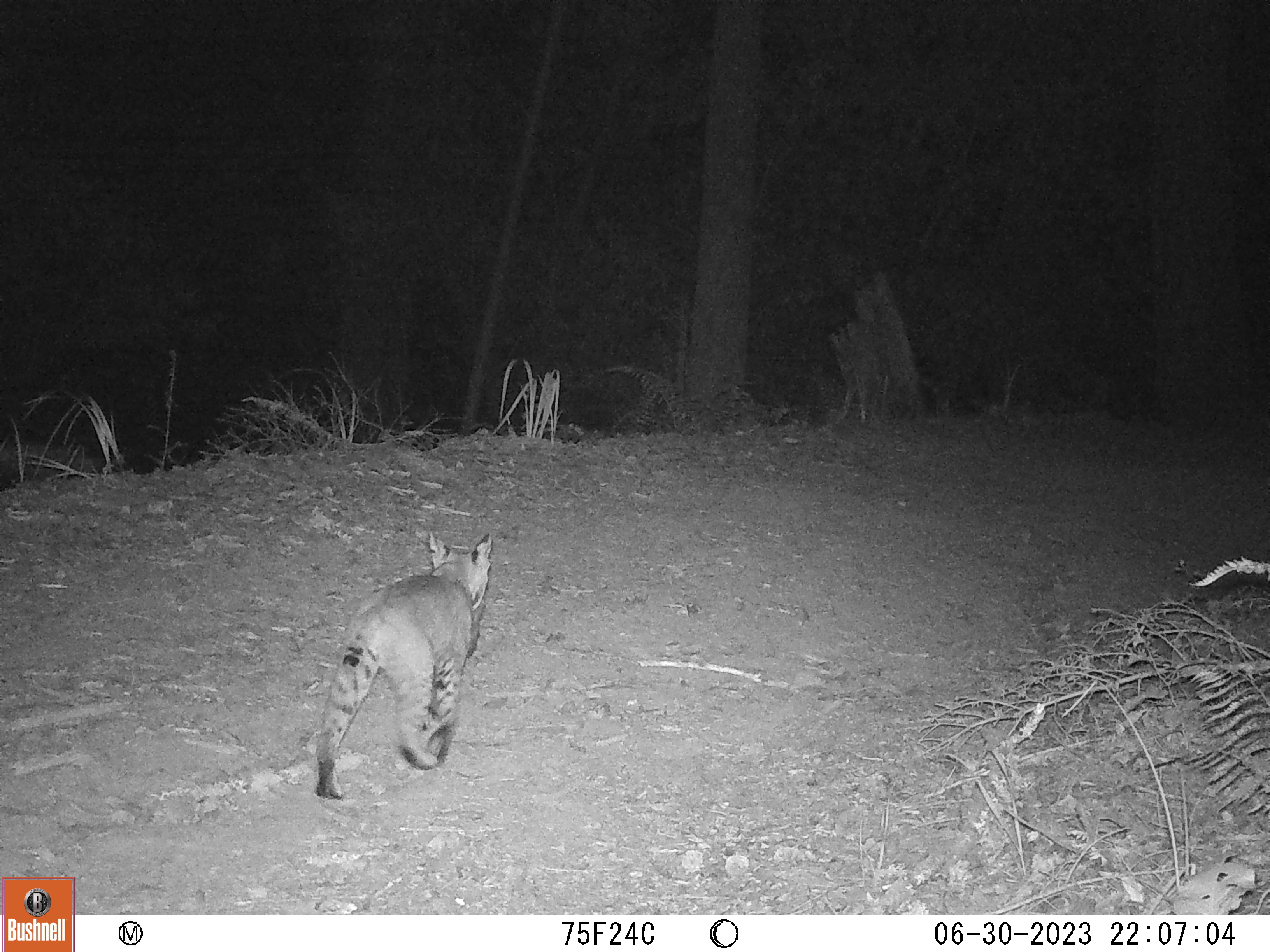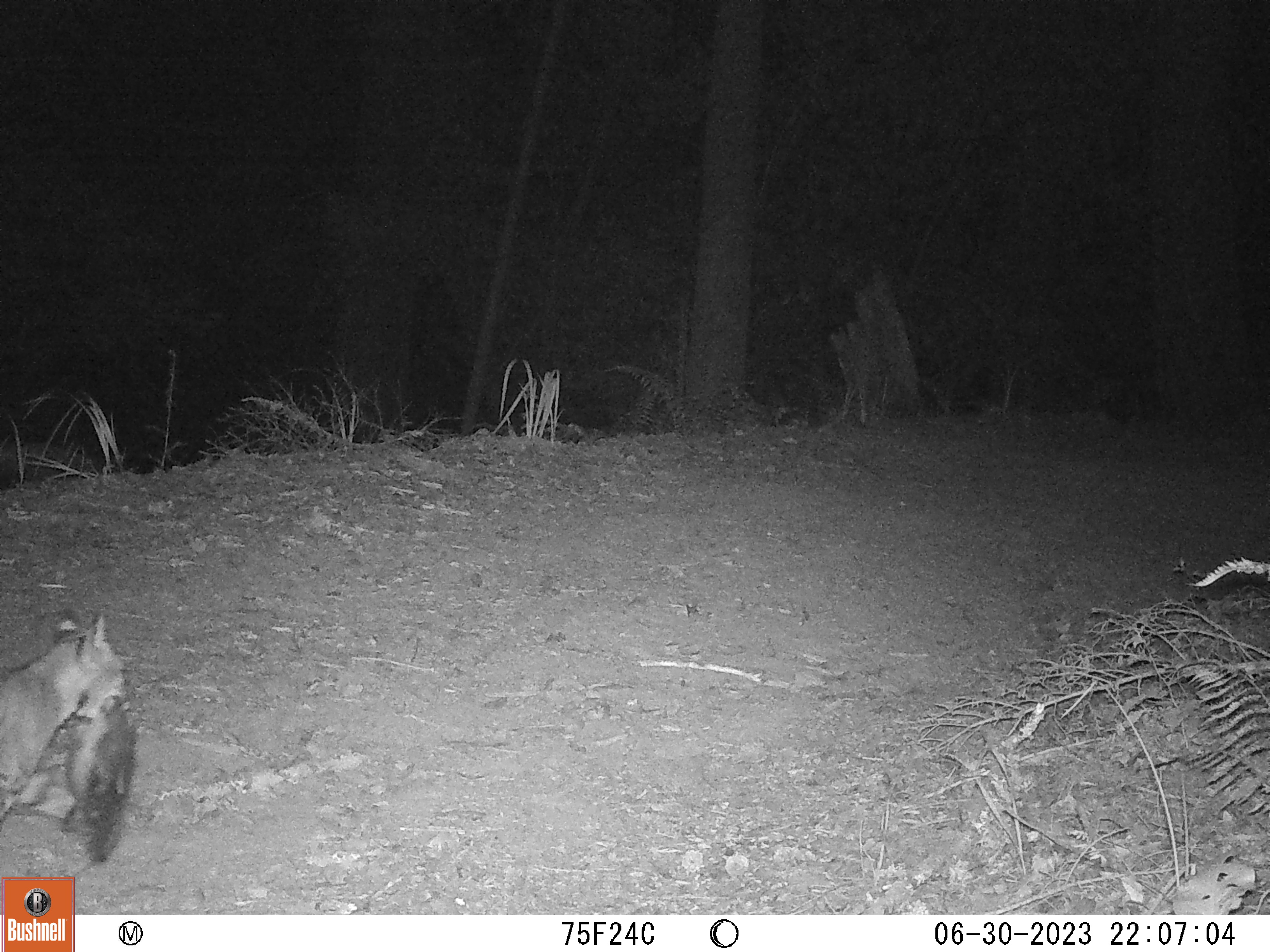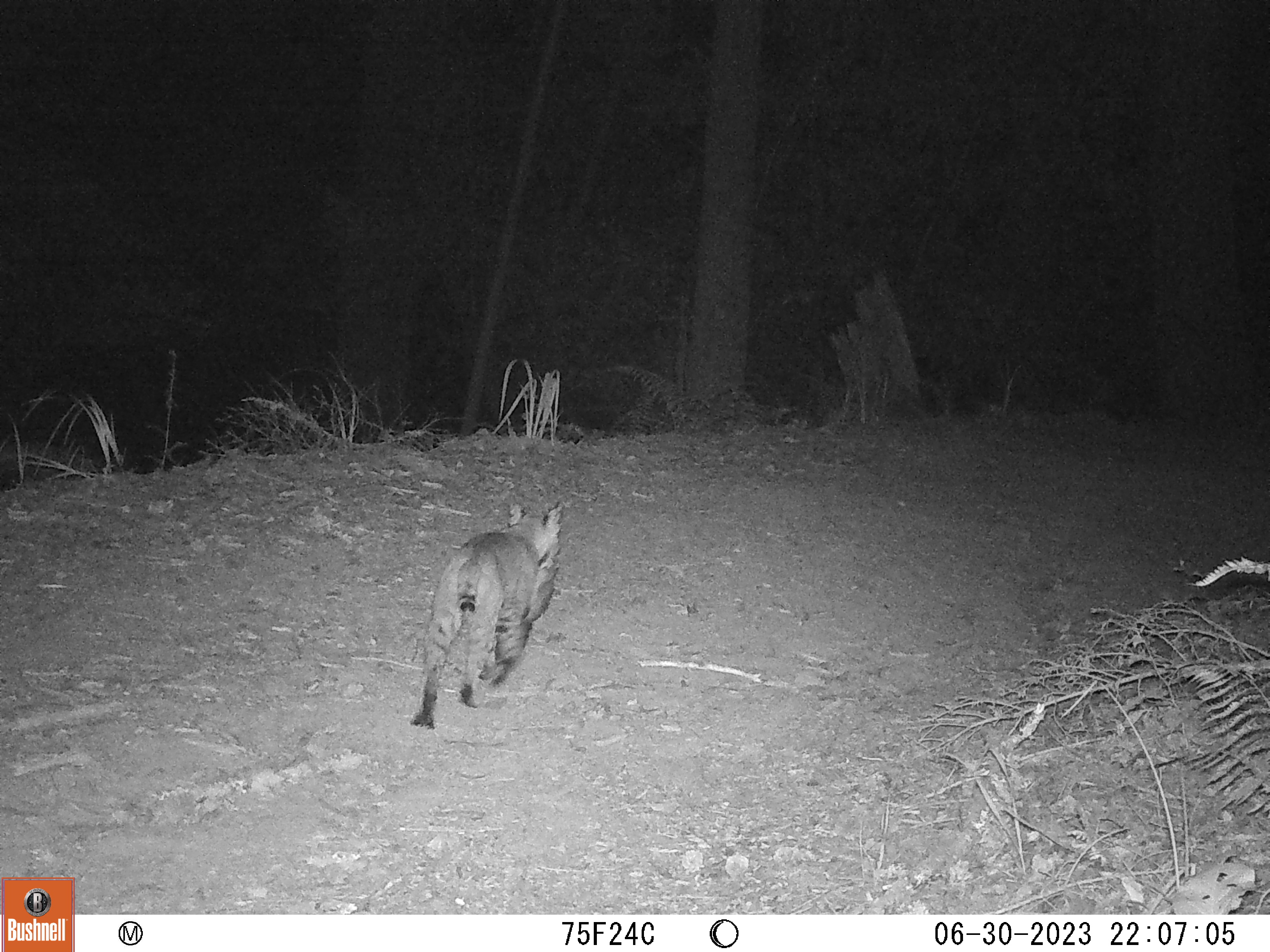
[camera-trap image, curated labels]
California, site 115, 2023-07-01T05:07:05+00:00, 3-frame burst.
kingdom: Animalia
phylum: Chordata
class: Mammalia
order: Carnivora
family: Felidae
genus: Lynx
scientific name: Lynx rufus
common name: bobcat